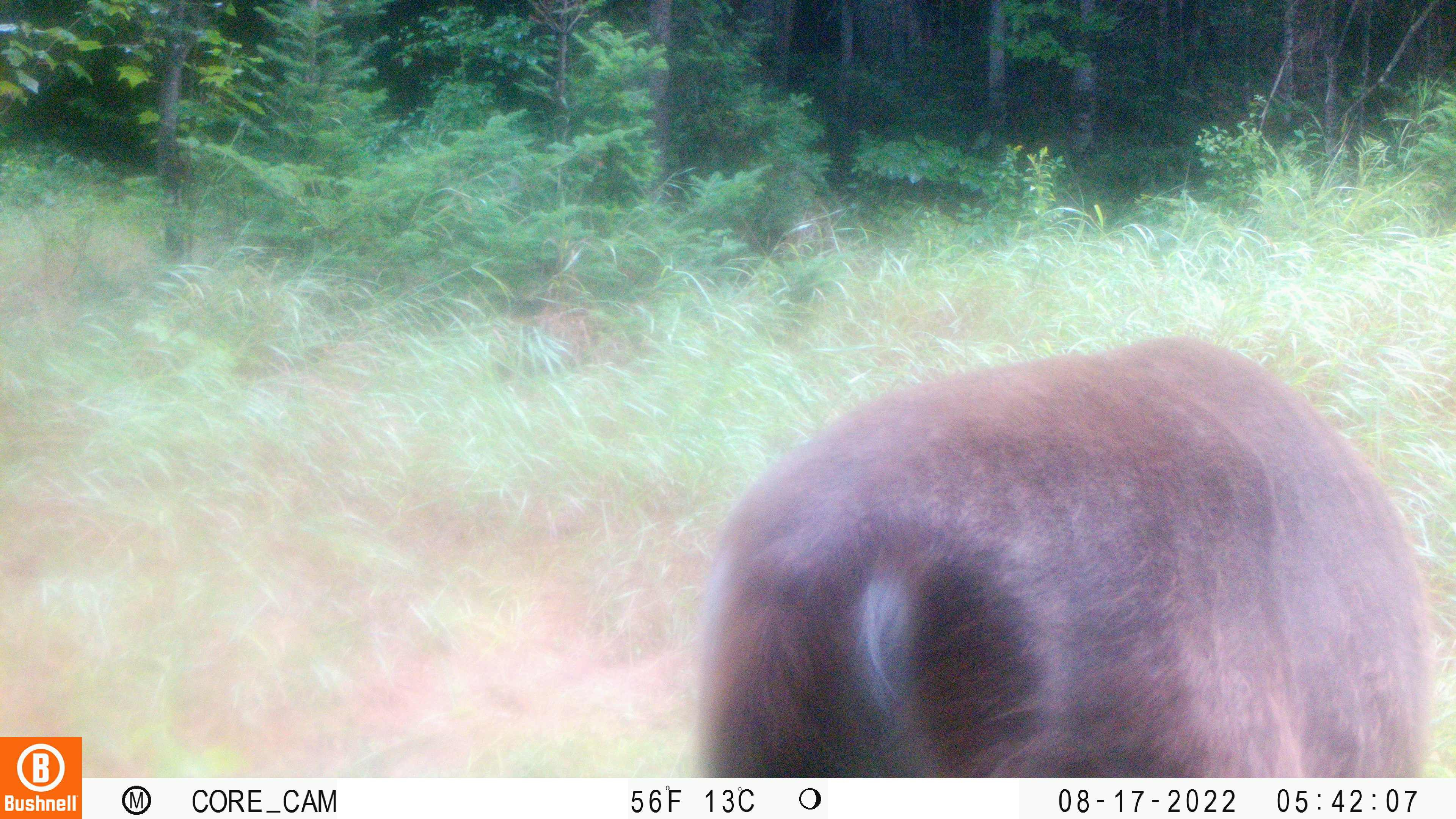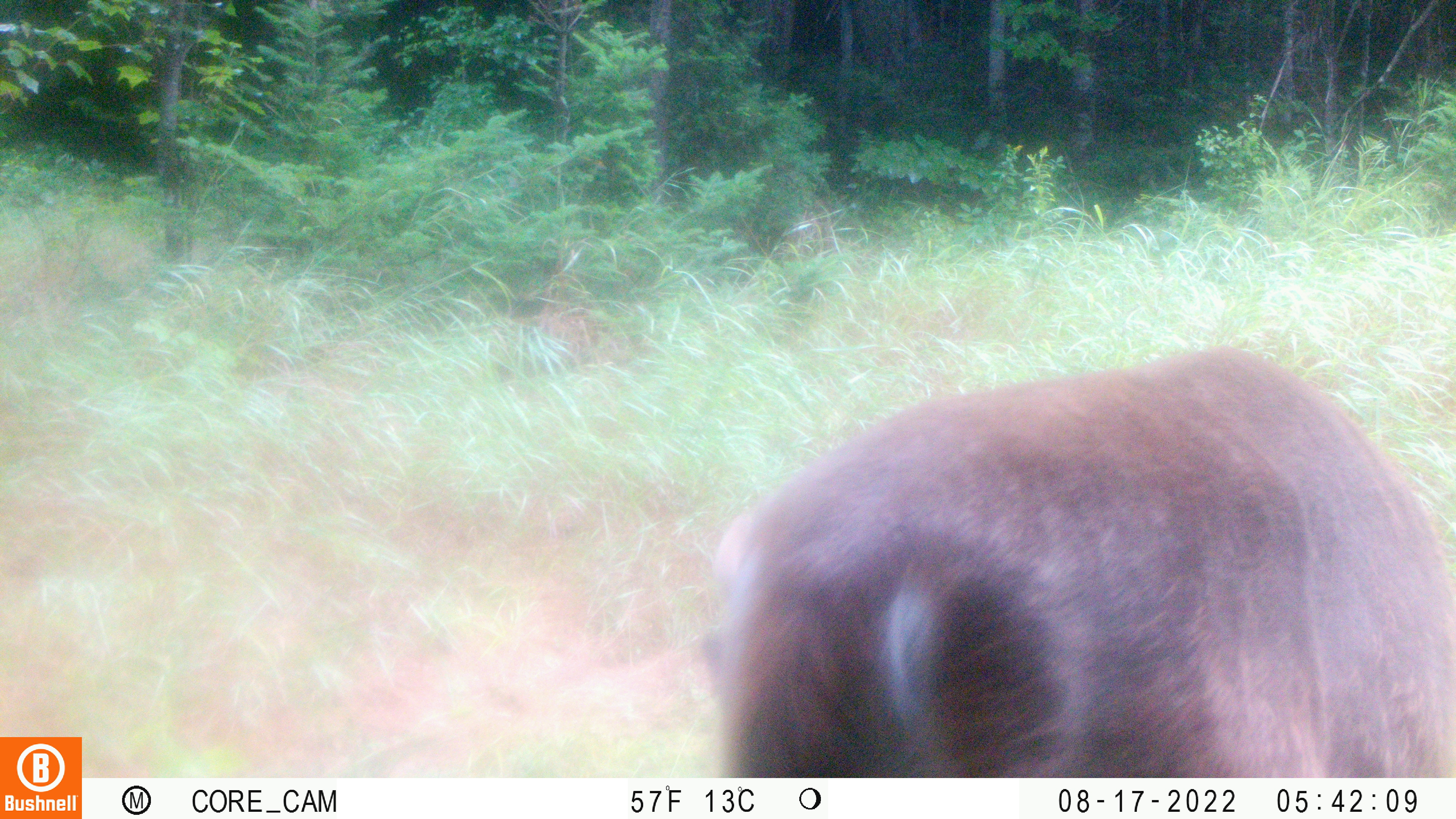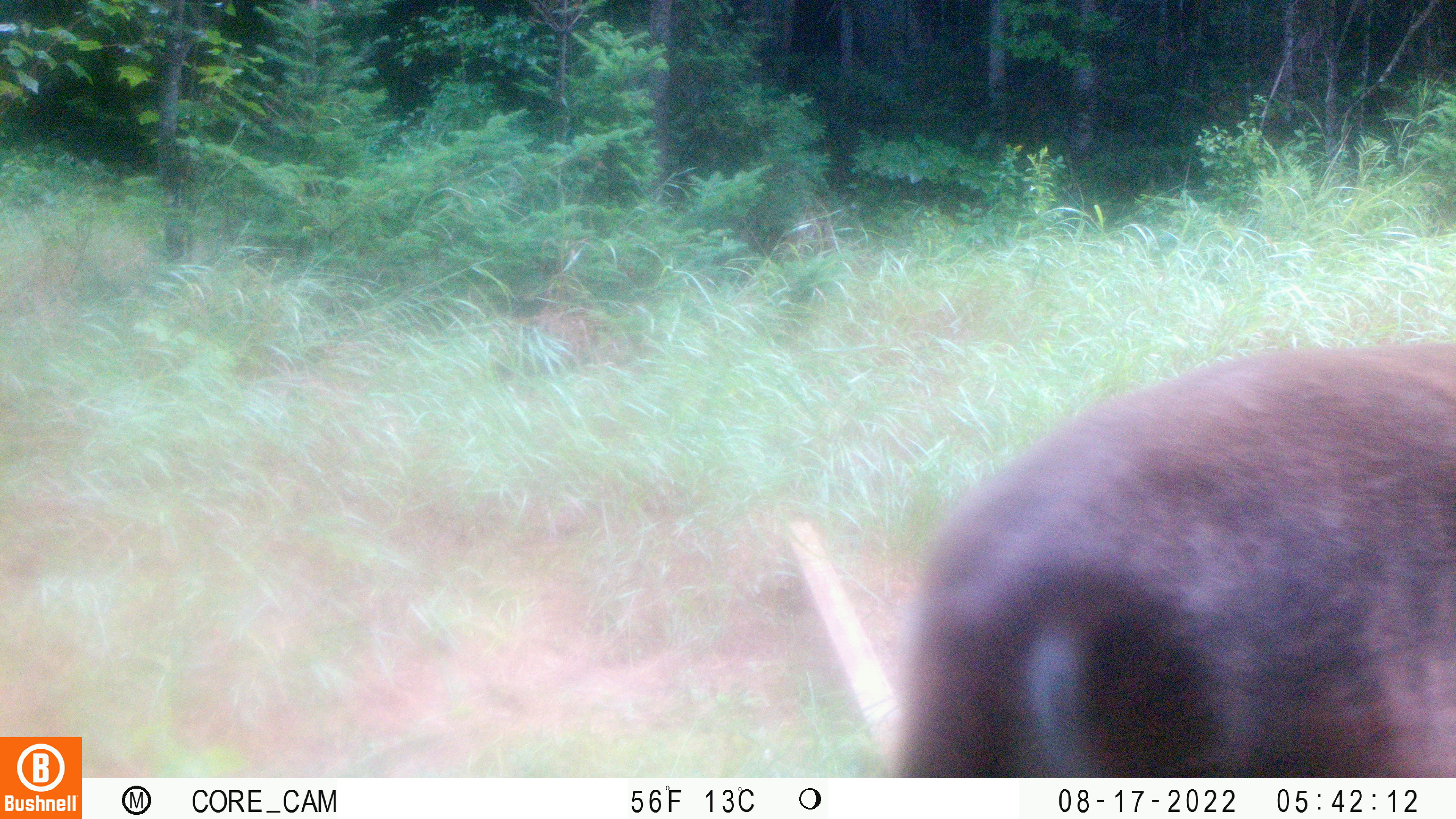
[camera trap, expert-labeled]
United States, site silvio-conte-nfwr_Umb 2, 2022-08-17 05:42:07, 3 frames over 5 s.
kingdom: Animalia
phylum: Chordata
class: Mammalia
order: Artiodactyla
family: Cervidae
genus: Odocoileus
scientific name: Odocoileus virginianus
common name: white-tailed deer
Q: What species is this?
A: White-tailed deer (Odocoileus virginianus).